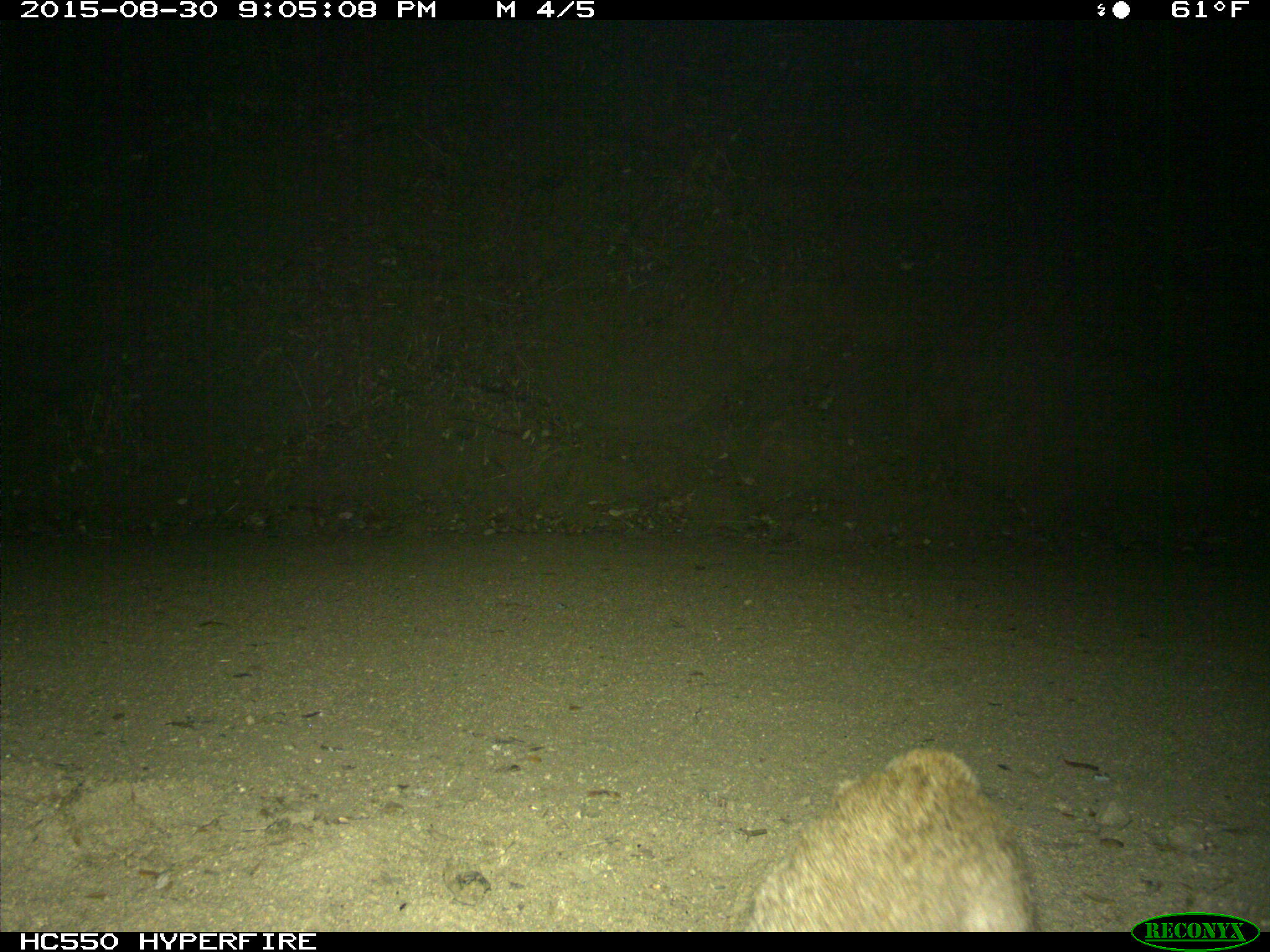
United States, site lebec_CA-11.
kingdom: Animalia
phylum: Chordata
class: Mammalia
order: Carnivora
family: Felidae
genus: Lynx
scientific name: Lynx rufus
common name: bobcat